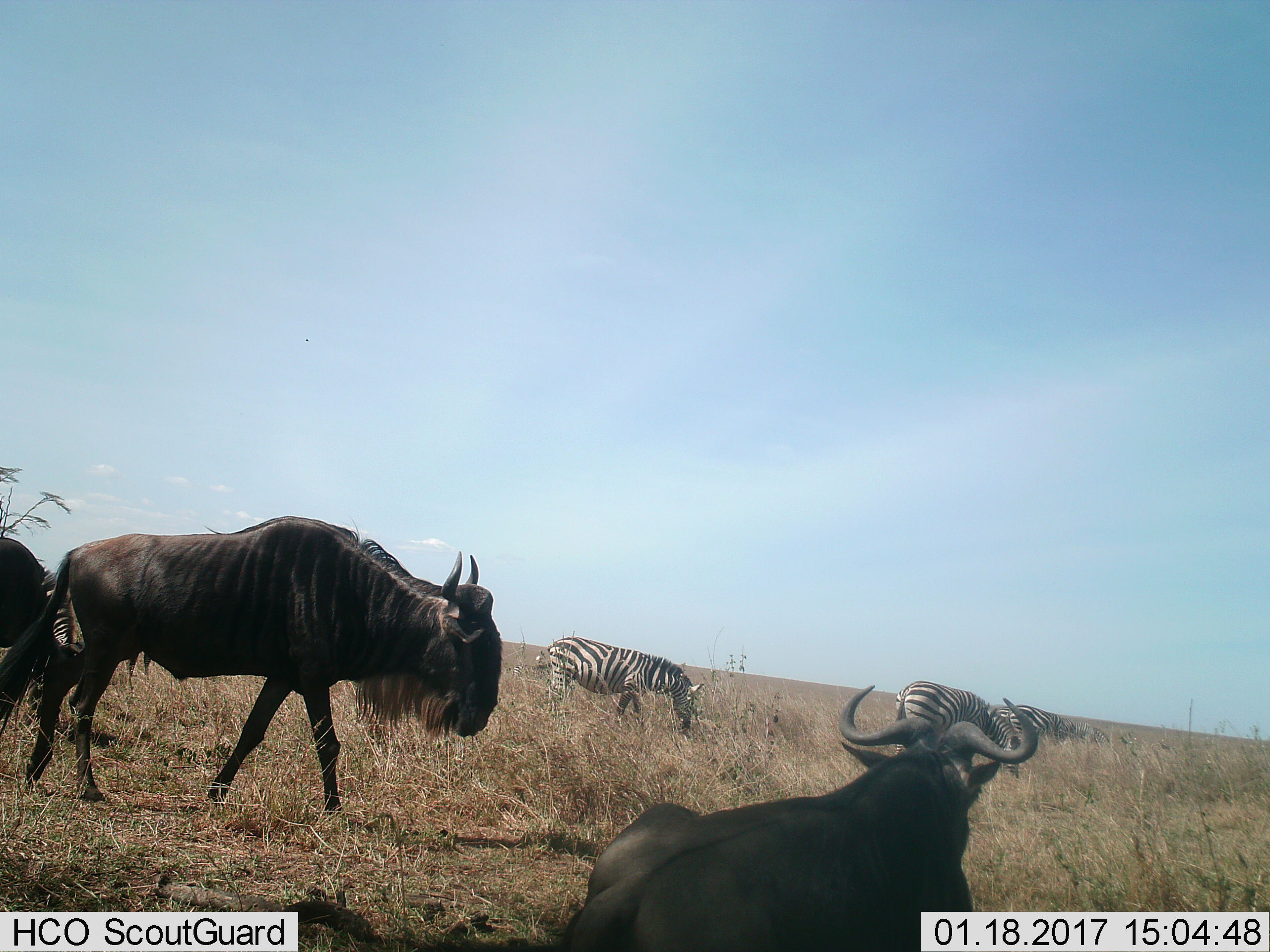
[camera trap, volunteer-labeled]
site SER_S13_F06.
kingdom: Animalia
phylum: Chordata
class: Mammalia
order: Artiodactyla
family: Bovidae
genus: Connochaetes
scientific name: Connochaetes taurinus taurinus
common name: blue wildebeest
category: wildebeestblue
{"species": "wildebeestblue (blue wildebeest) (Connochaetes taurinus taurinus)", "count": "3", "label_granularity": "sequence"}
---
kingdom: Animalia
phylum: Chordata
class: Mammalia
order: Perissodactyla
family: Equidae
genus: Equus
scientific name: Equus quagga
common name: plains zebra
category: zebraplains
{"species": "zebraplains (plains zebra) (Equus quagga)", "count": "5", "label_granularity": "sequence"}